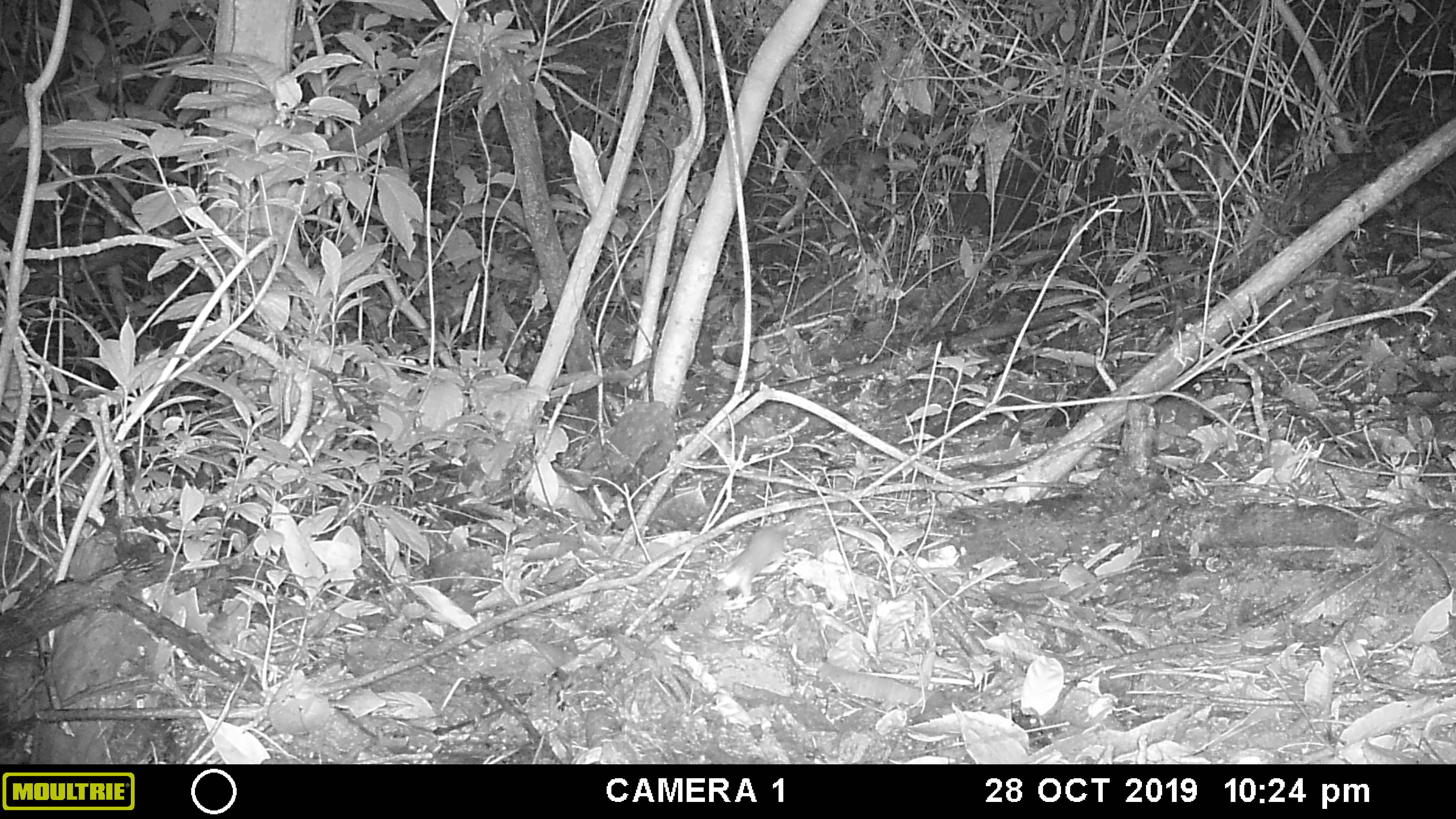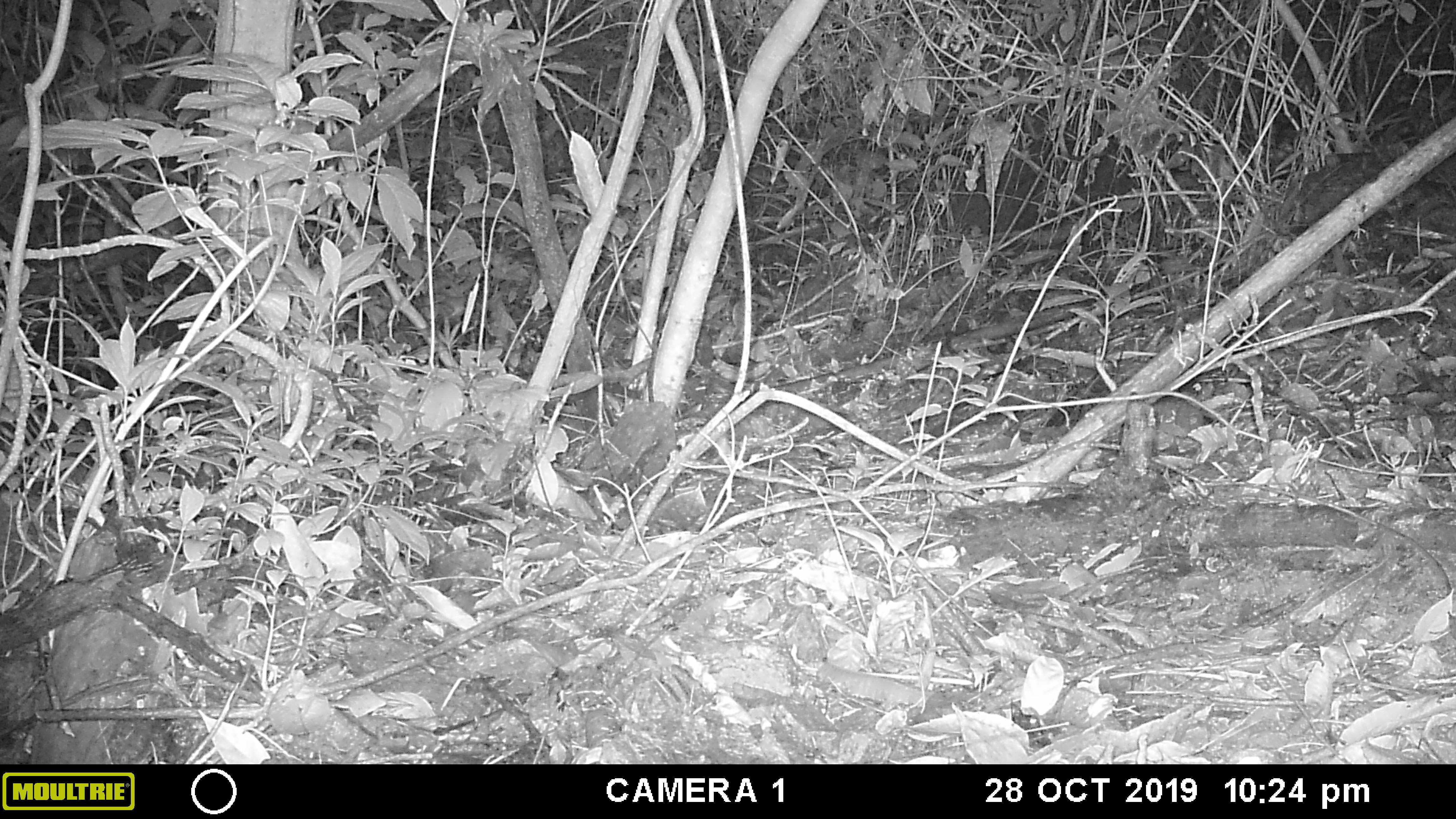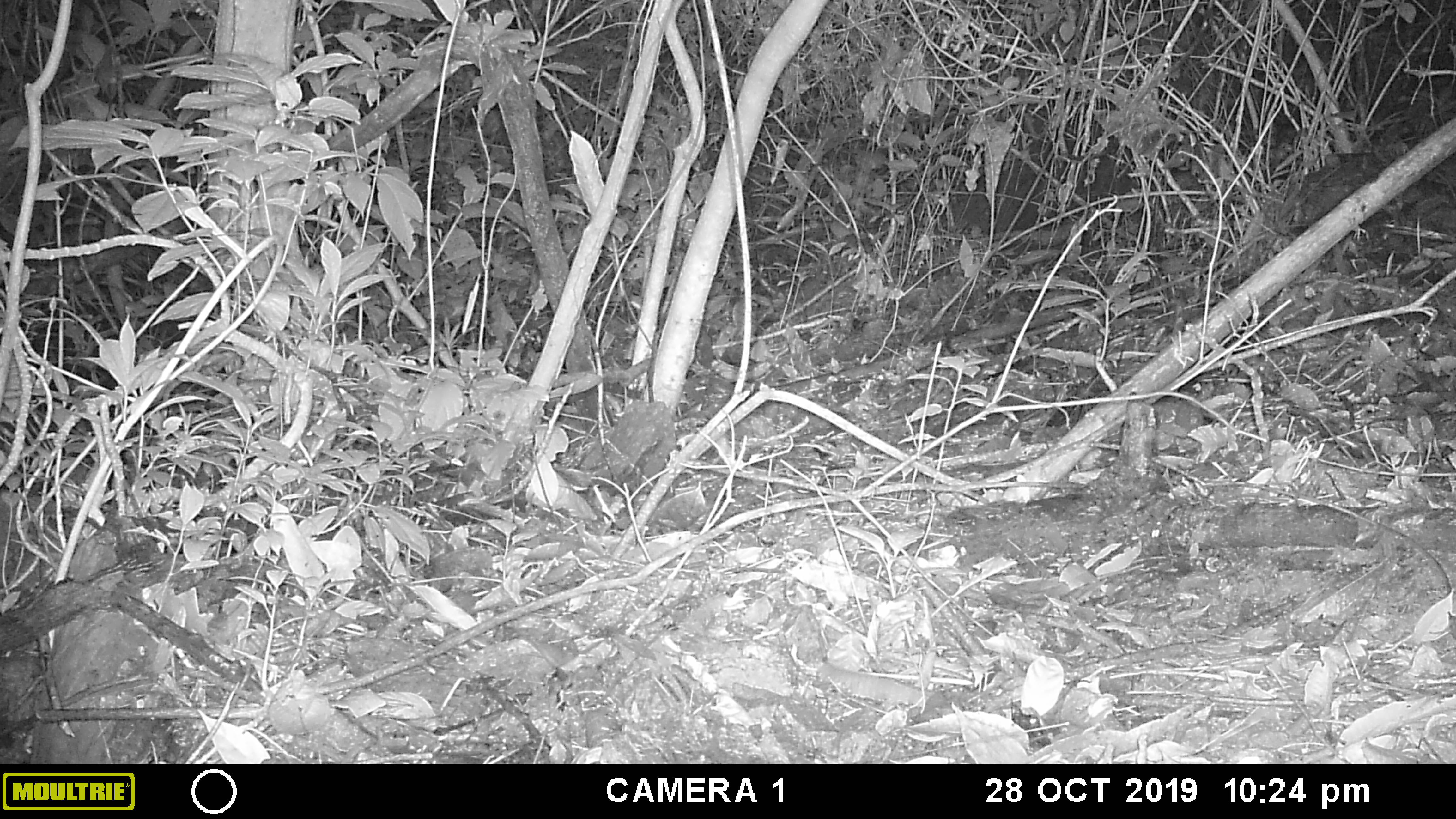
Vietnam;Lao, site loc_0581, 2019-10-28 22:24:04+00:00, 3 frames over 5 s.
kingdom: Animalia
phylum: Chordata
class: Mammalia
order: Rodentia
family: Muridae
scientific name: Muridae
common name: old-world mice and rats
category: unidentified murid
Unidentified murid (old-world mice and rats) (Muridae). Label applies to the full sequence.